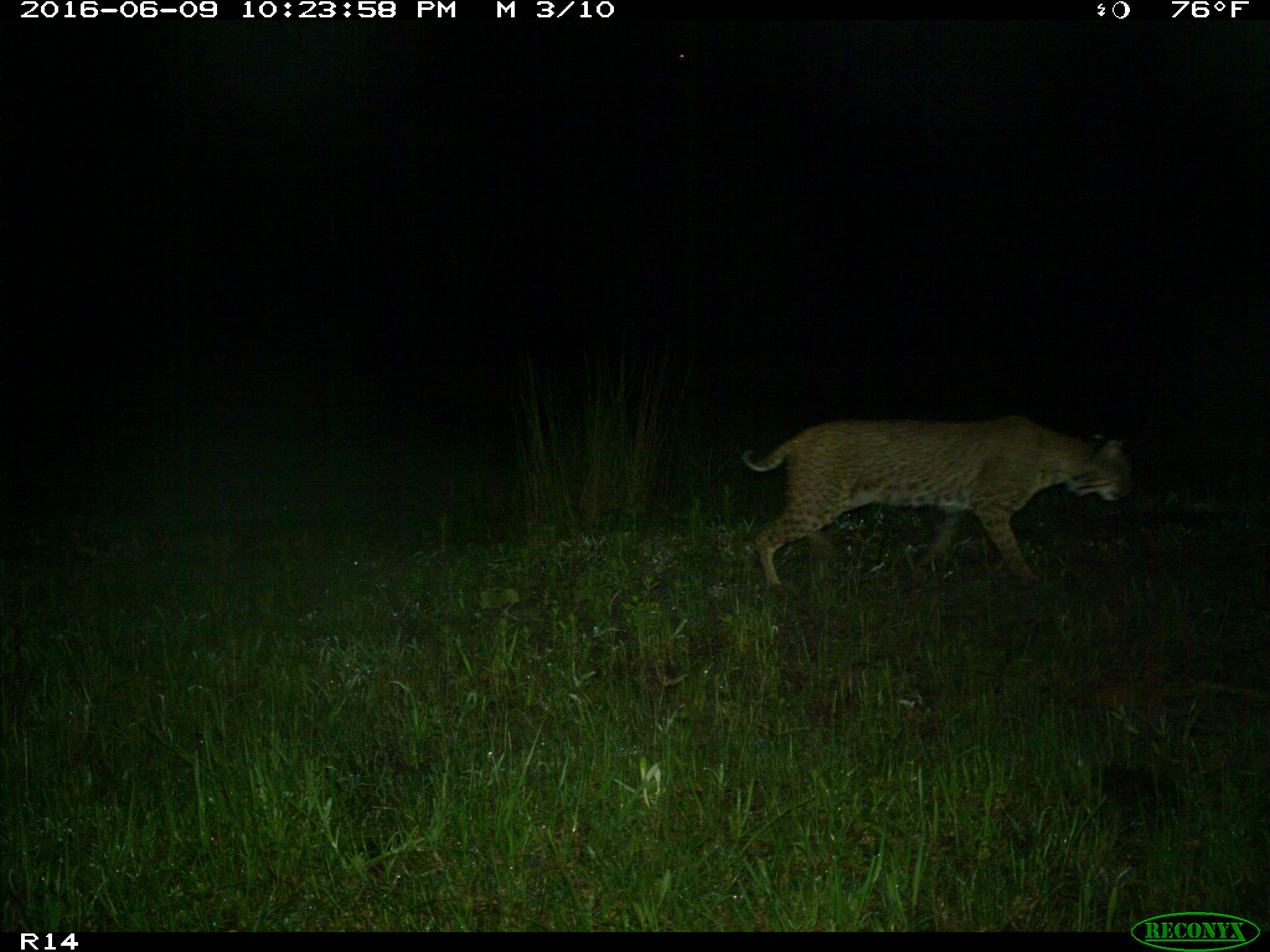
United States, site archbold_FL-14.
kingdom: Animalia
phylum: Chordata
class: Mammalia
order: Carnivora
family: Felidae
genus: Lynx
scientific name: Lynx rufus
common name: bobcat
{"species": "Lynx rufus (bobcat)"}